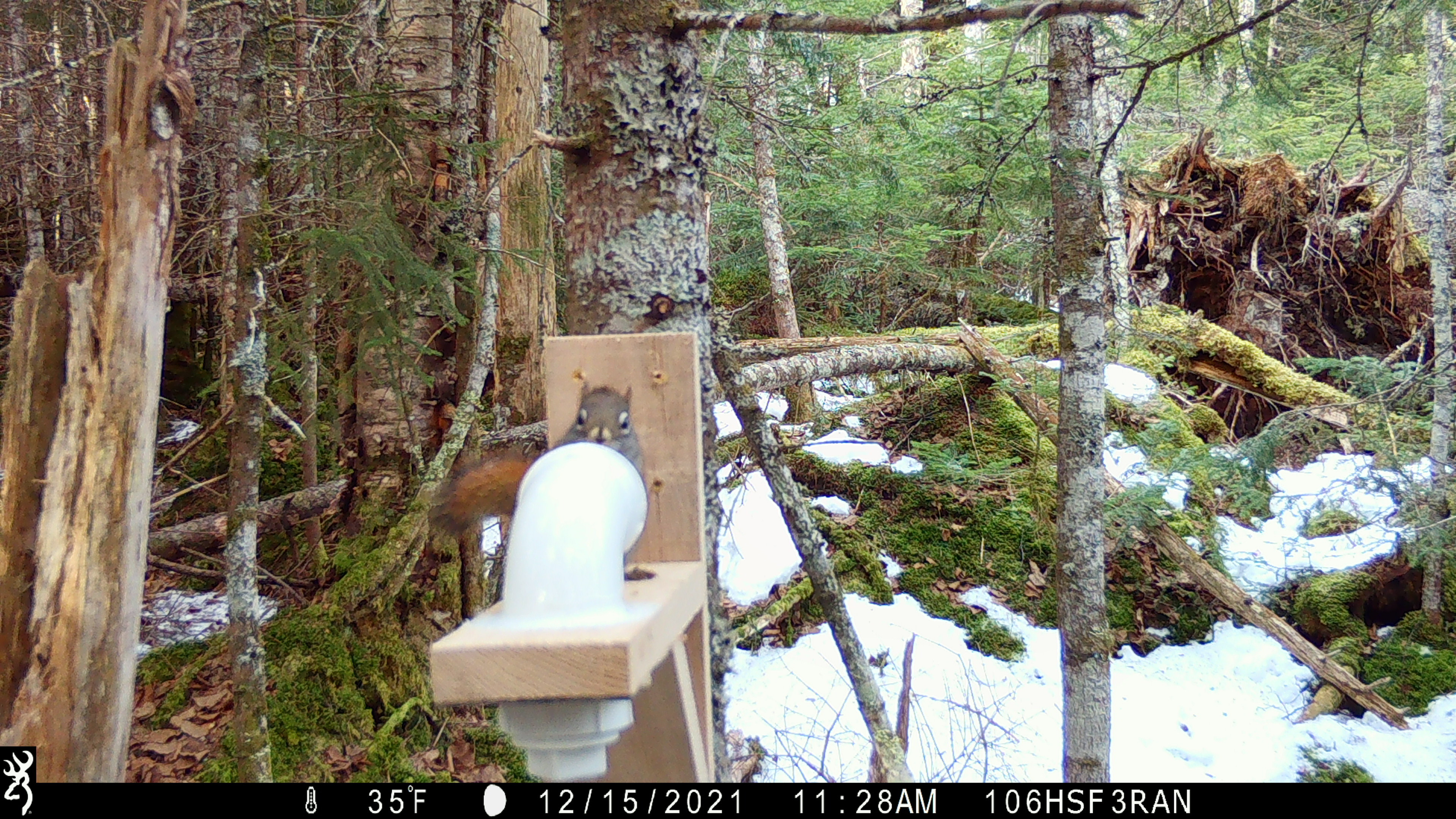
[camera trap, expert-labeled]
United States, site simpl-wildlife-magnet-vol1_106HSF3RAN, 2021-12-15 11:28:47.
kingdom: Animalia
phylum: Chordata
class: Mammalia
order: Rodentia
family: Sciuridae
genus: Tamiasciurus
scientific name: Tamiasciurus hudsonicus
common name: red squirrel